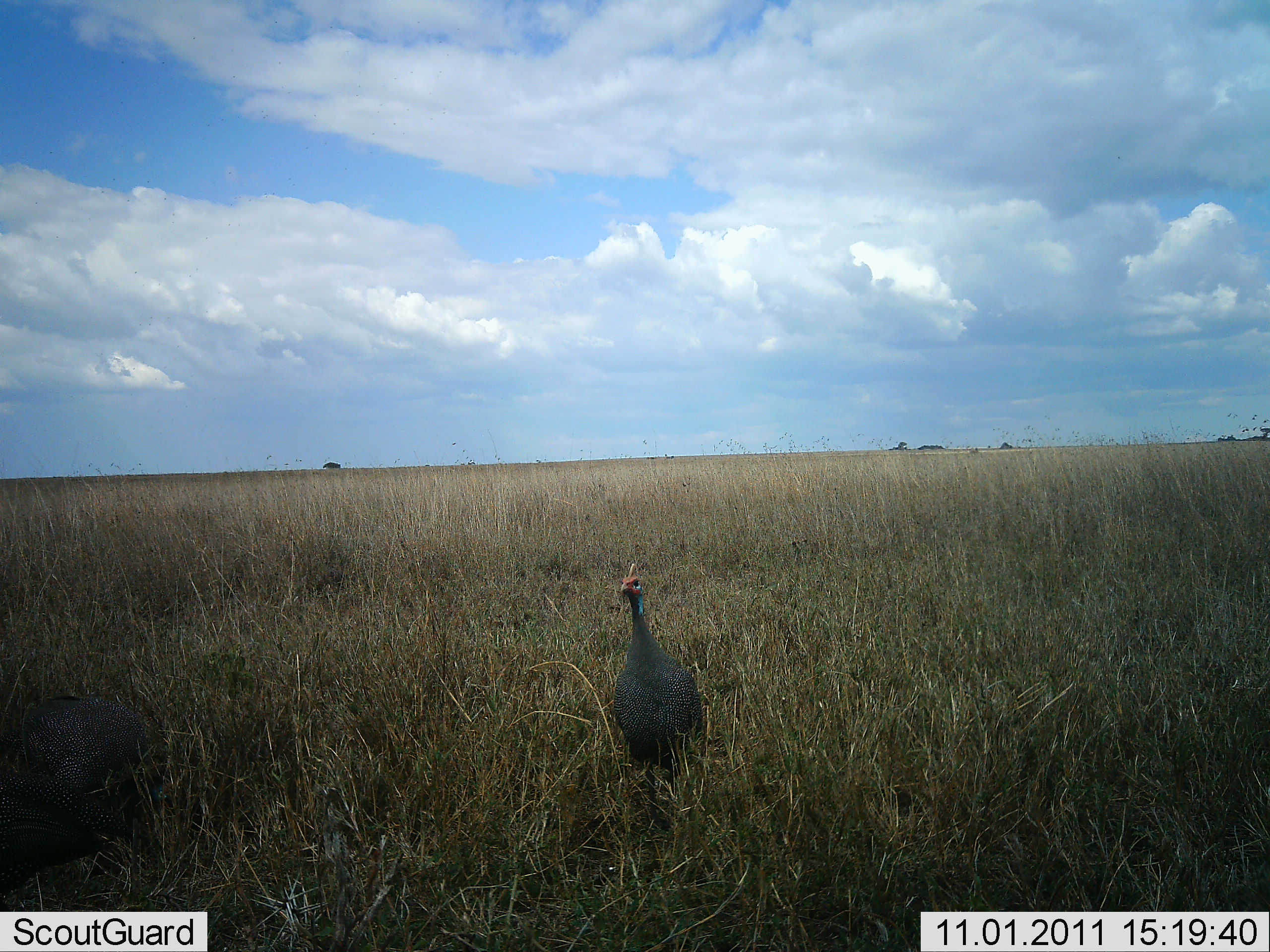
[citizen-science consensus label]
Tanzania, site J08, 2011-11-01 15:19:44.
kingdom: Animalia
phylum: Chordata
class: Aves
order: Galliformes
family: Numididae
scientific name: Numididae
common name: guinea fowl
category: guineafowl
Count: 2.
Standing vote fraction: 67%.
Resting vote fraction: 0%.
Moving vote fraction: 33%.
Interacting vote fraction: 0%.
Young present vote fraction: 0%.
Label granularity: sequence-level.